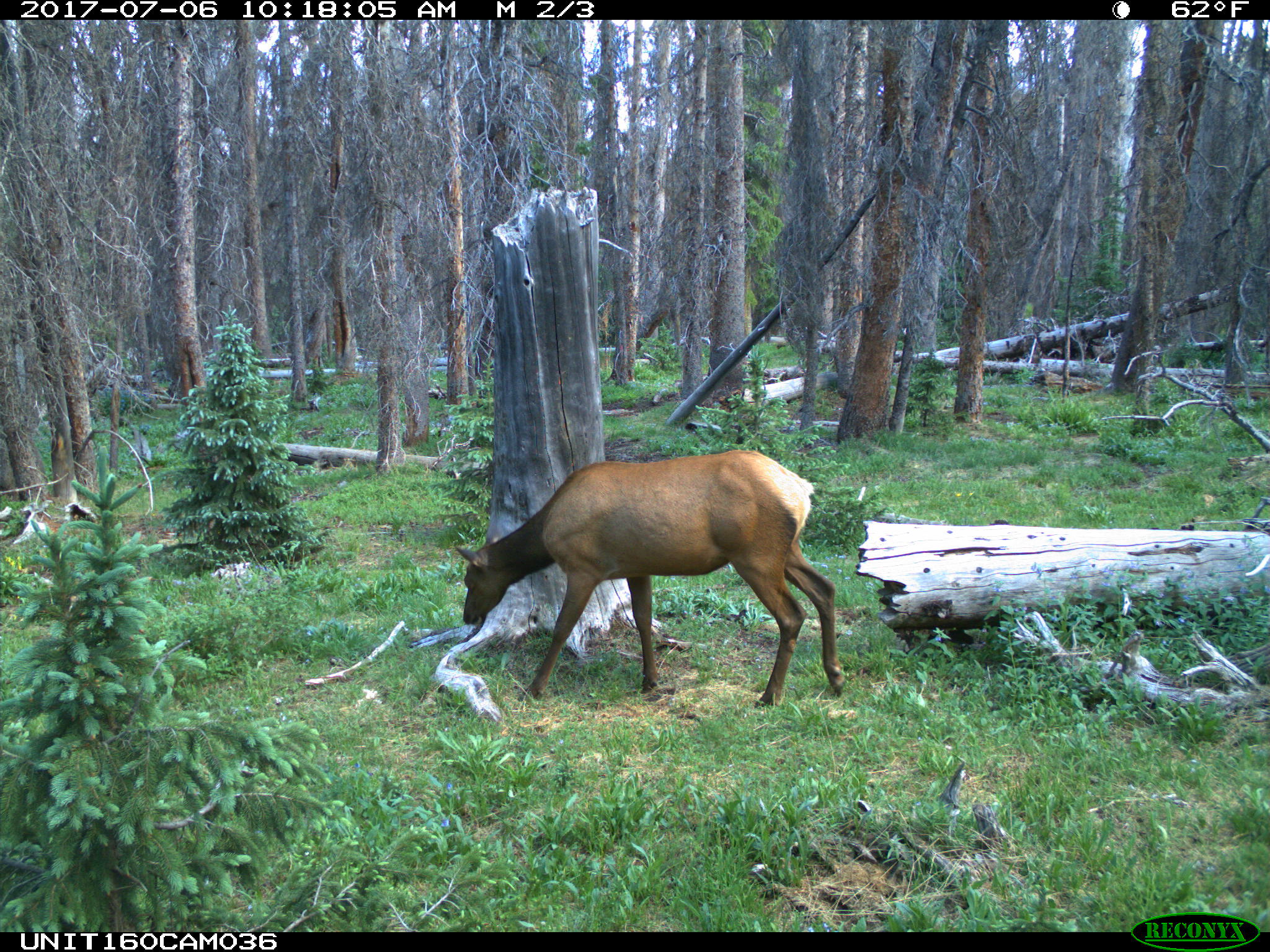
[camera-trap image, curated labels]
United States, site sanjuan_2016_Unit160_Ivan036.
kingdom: Animalia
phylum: Chordata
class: Mammalia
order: Artiodactyla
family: Cervidae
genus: Cervus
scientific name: Cervus elaphus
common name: red deer